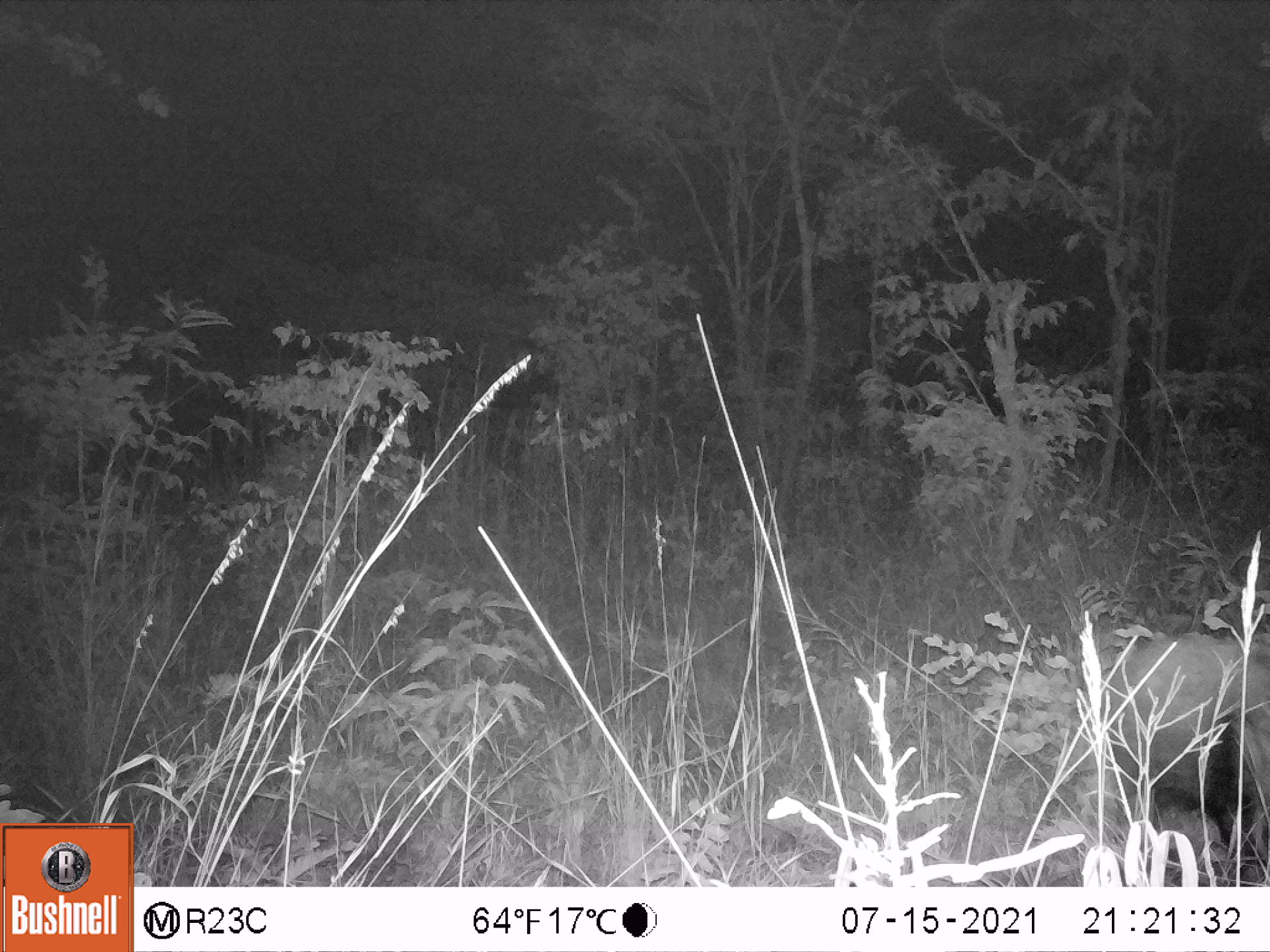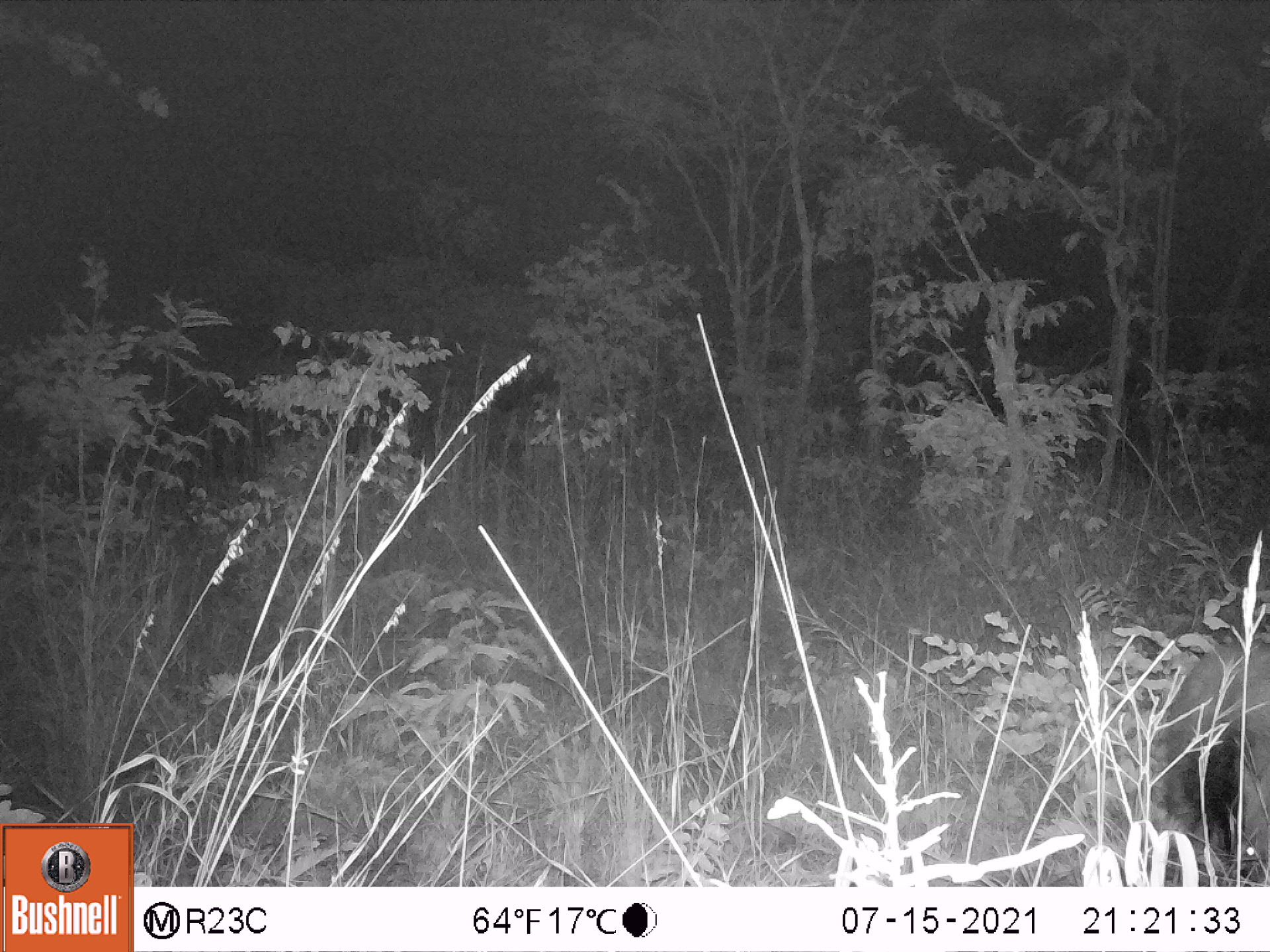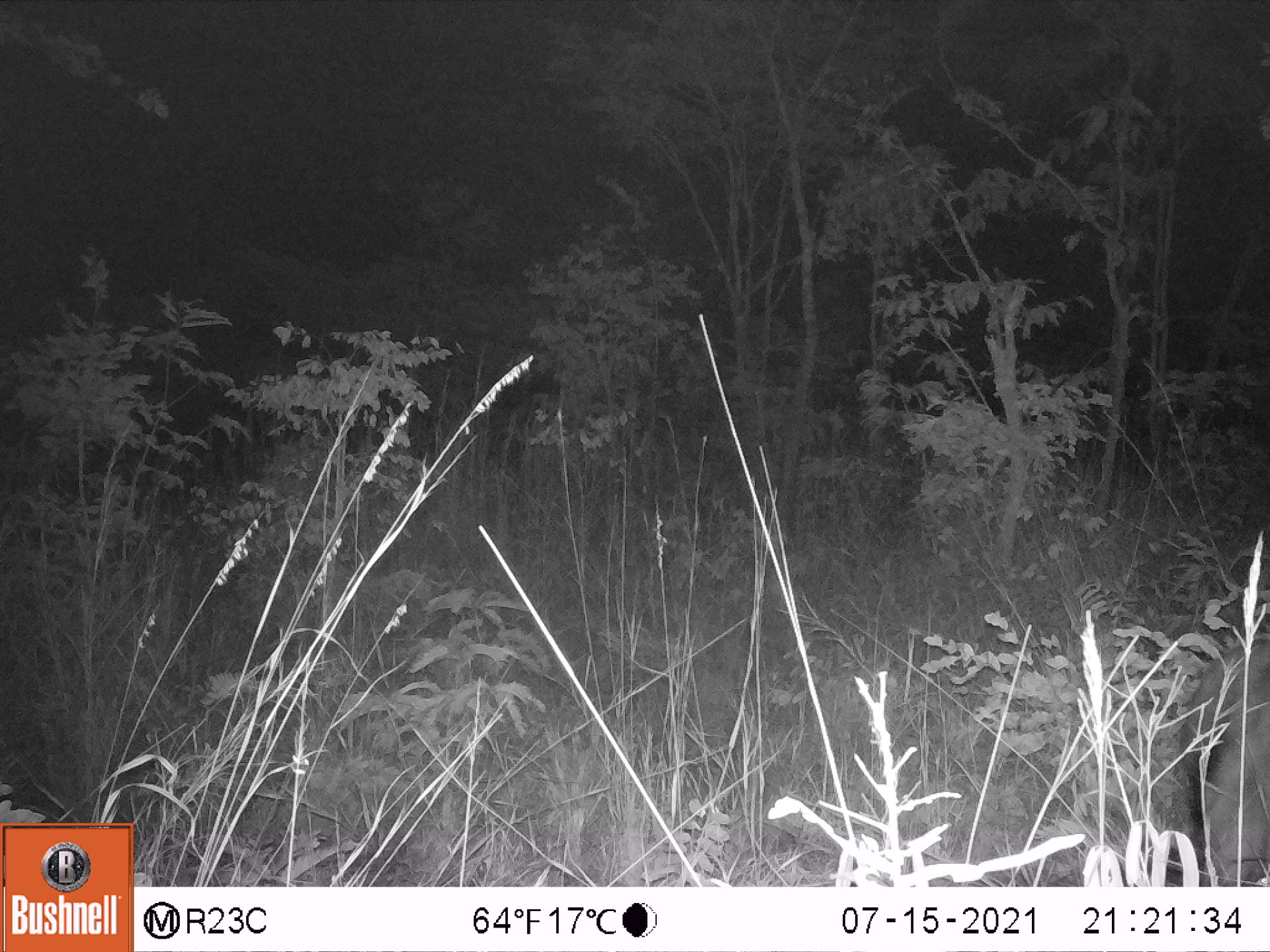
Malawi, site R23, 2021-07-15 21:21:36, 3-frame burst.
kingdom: Animalia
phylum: Chordata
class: Mammalia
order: Artiodactyla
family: Suidae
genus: Potamochoerus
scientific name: Potamochoerus larvatus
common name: bushpig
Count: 1.